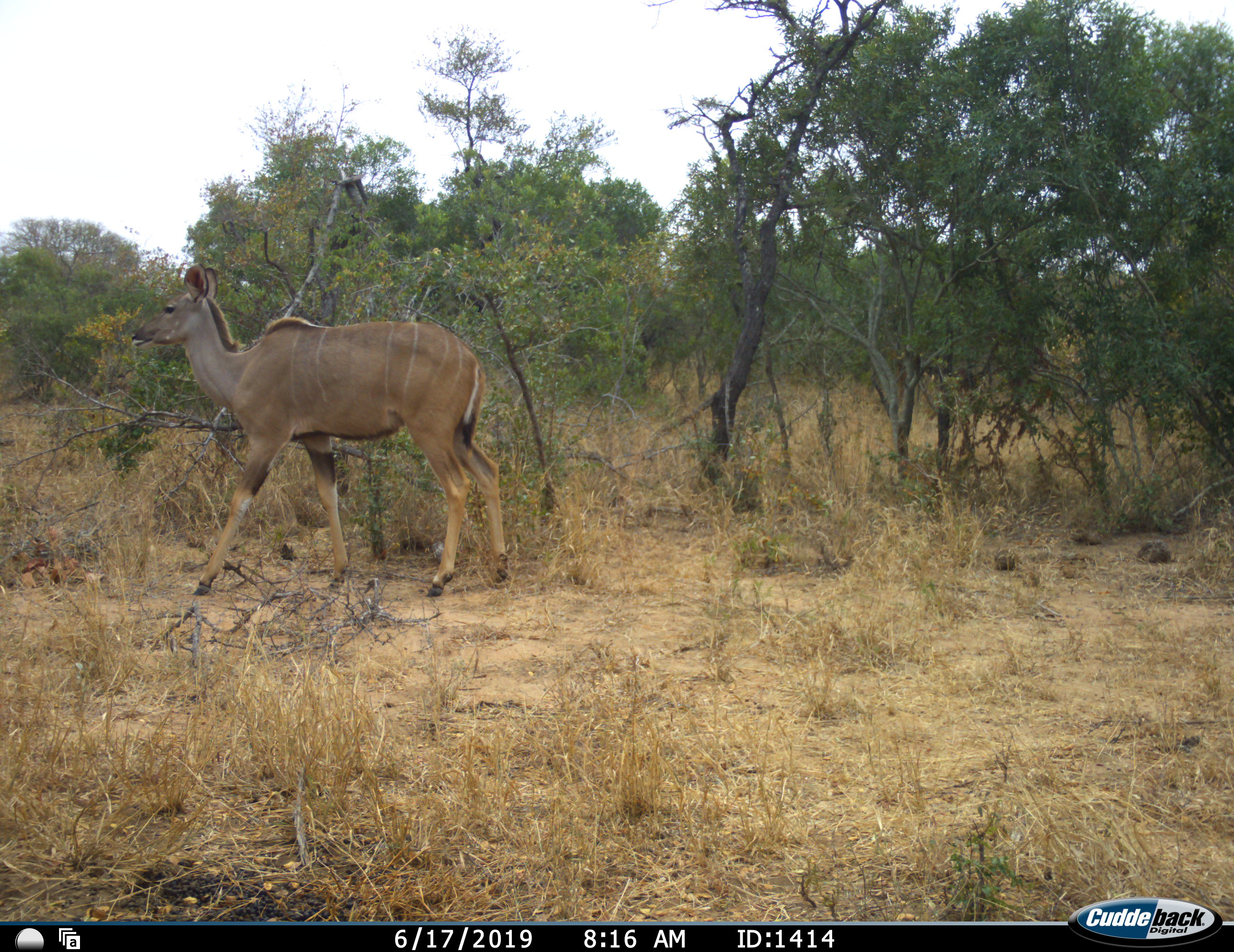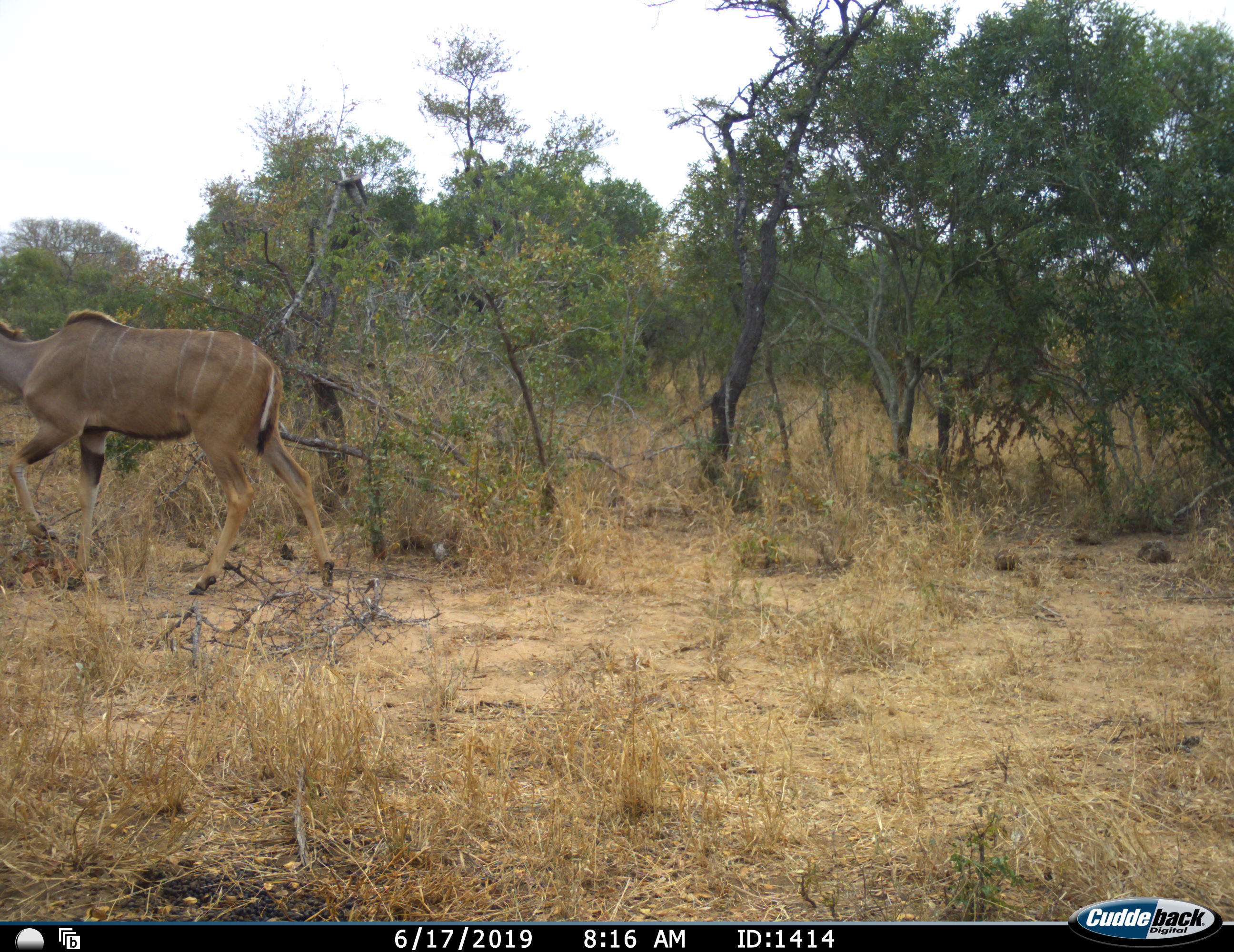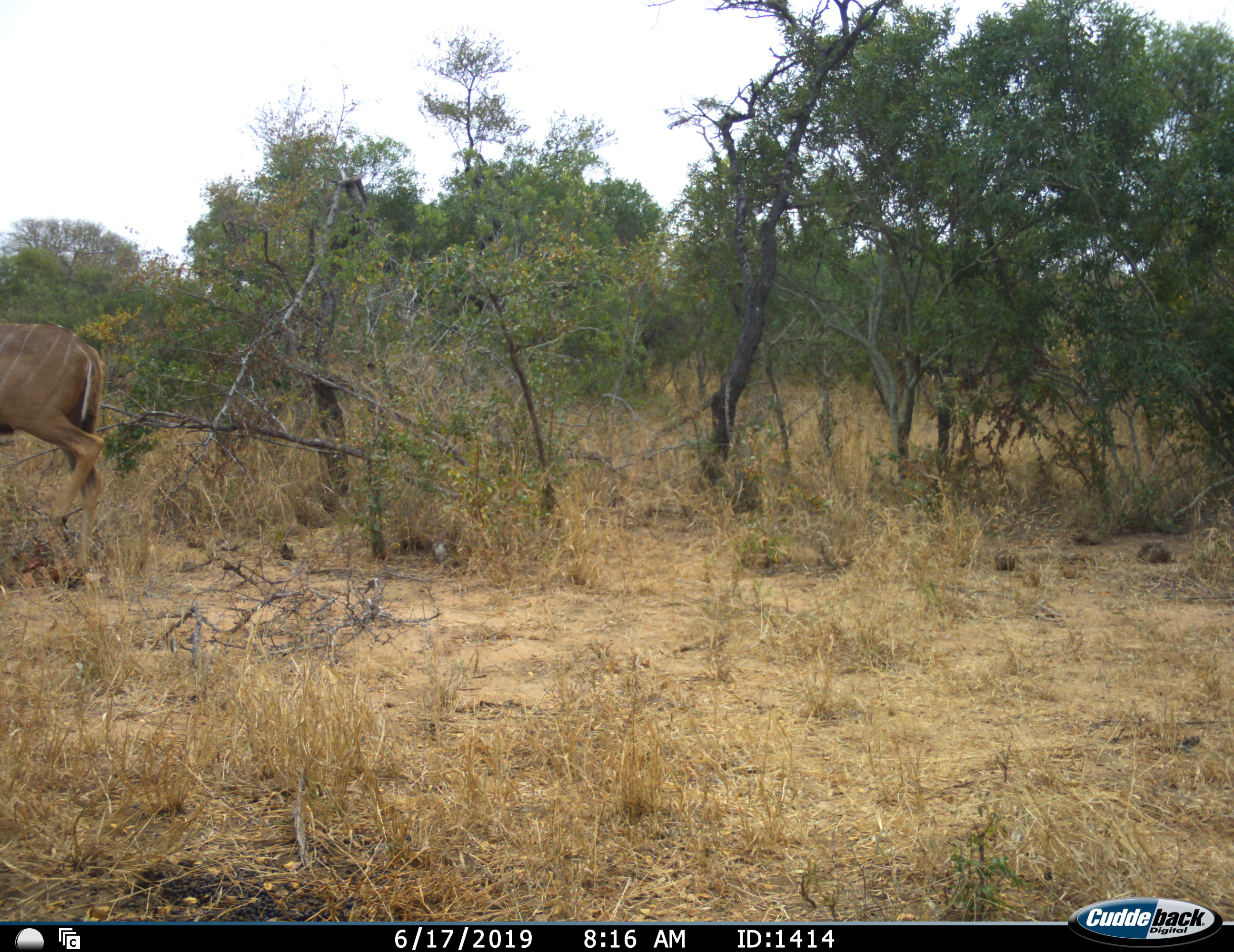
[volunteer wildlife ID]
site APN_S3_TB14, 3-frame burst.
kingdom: Animalia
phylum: Chordata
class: Mammalia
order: Artiodactyla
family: Bovidae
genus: Tragelaphus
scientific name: Tragelaphus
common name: kudu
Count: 1.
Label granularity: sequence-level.